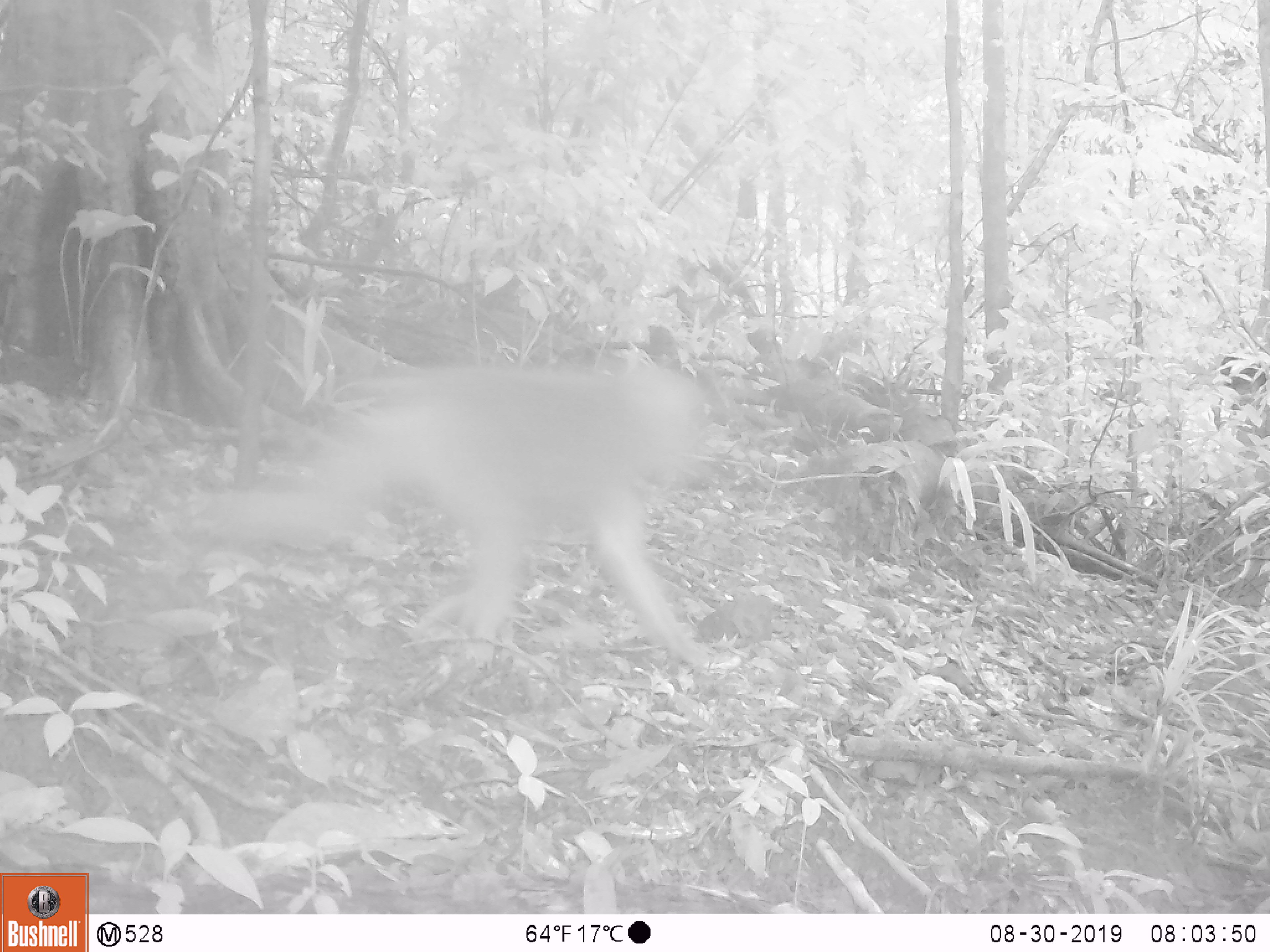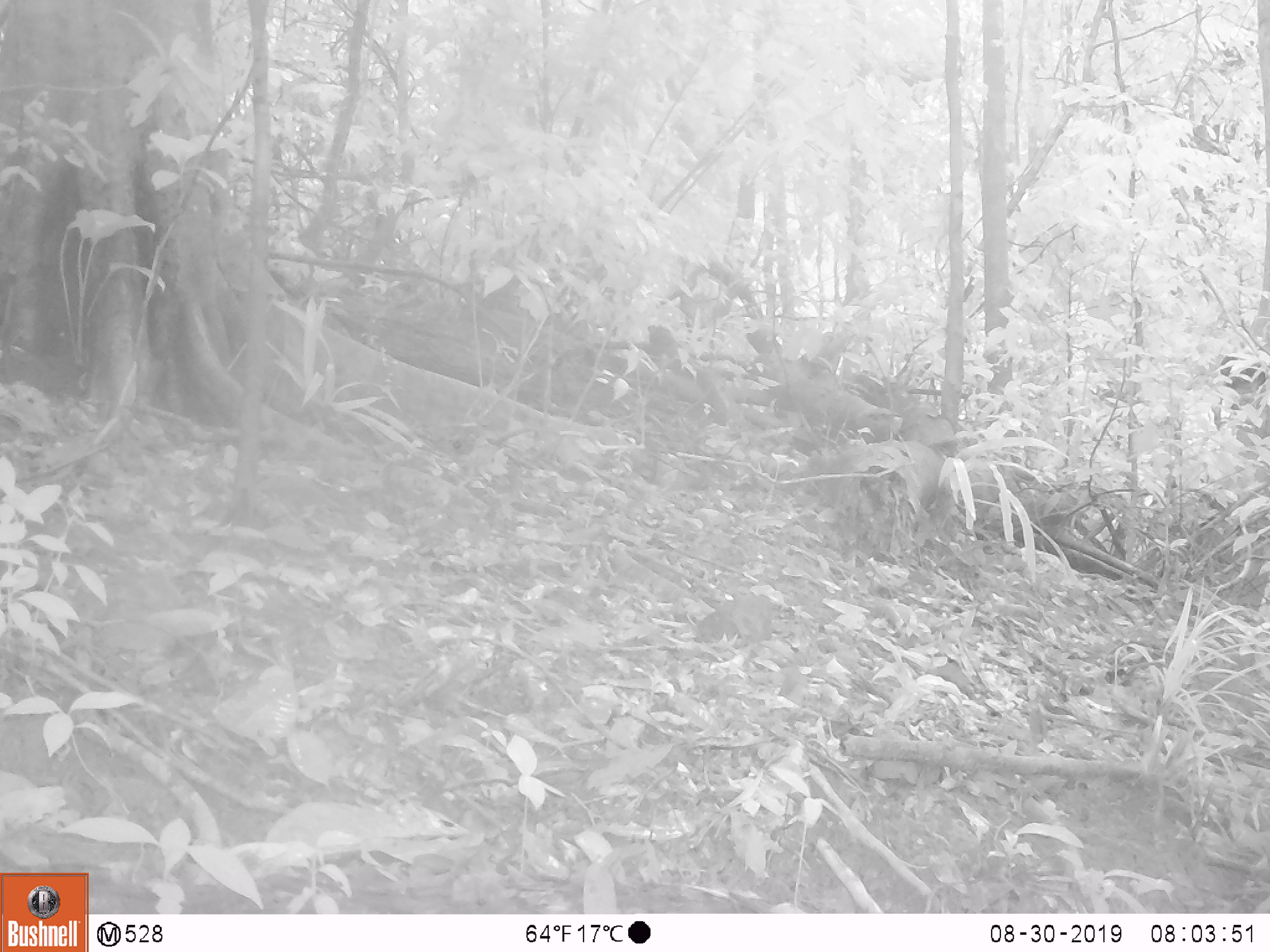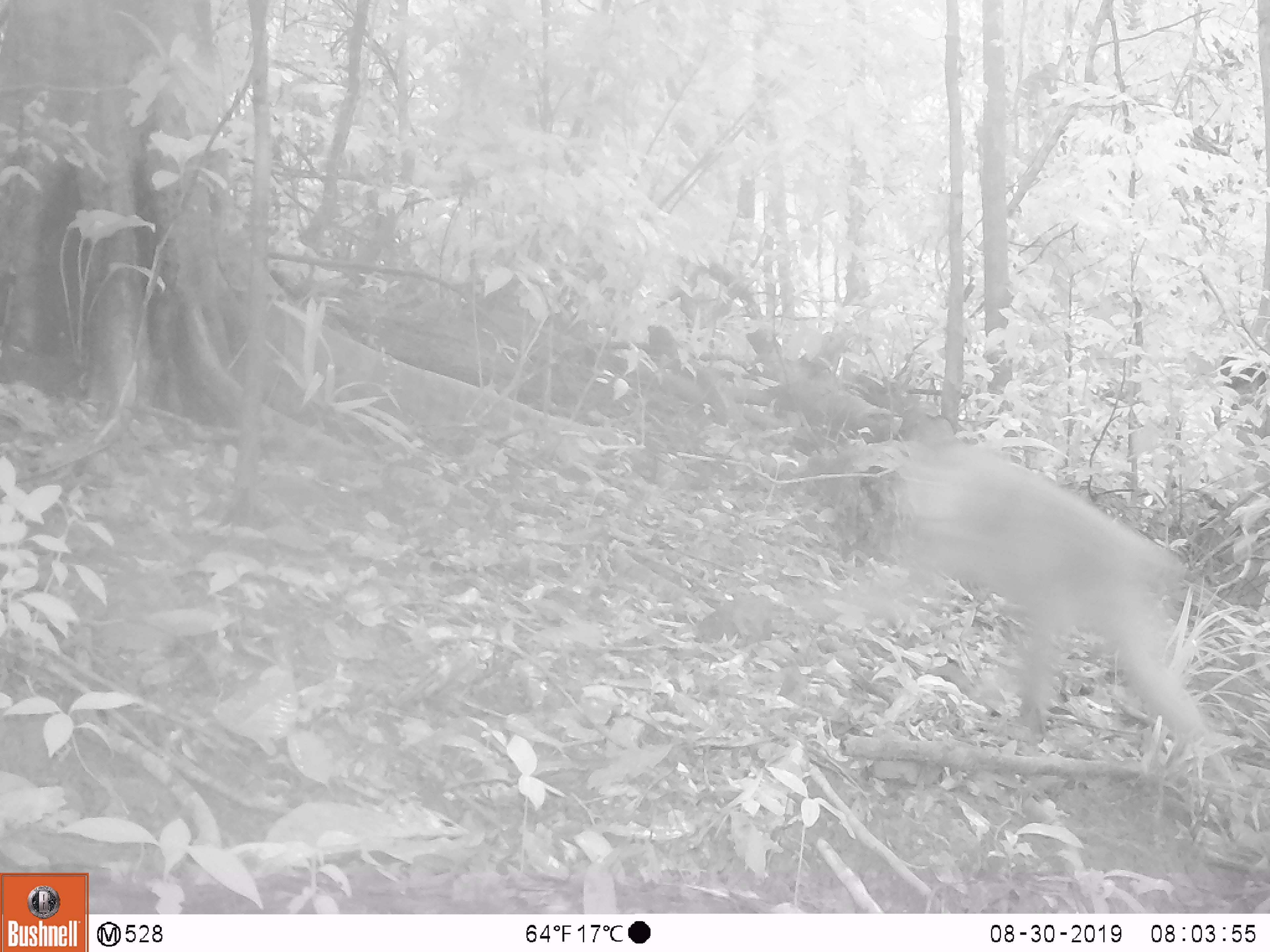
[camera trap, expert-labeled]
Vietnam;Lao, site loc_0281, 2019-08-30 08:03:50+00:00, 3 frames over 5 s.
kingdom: Animalia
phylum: Chordata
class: Mammalia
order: Primates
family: Cercopithecidae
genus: Macaca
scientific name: Macaca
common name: macaque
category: unidentified macaque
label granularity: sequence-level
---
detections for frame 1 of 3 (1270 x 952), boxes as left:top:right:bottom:
unidentified macaque: 203:363:721:675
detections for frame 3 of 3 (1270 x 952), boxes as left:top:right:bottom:
unidentified macaque: 810:416:1235:791